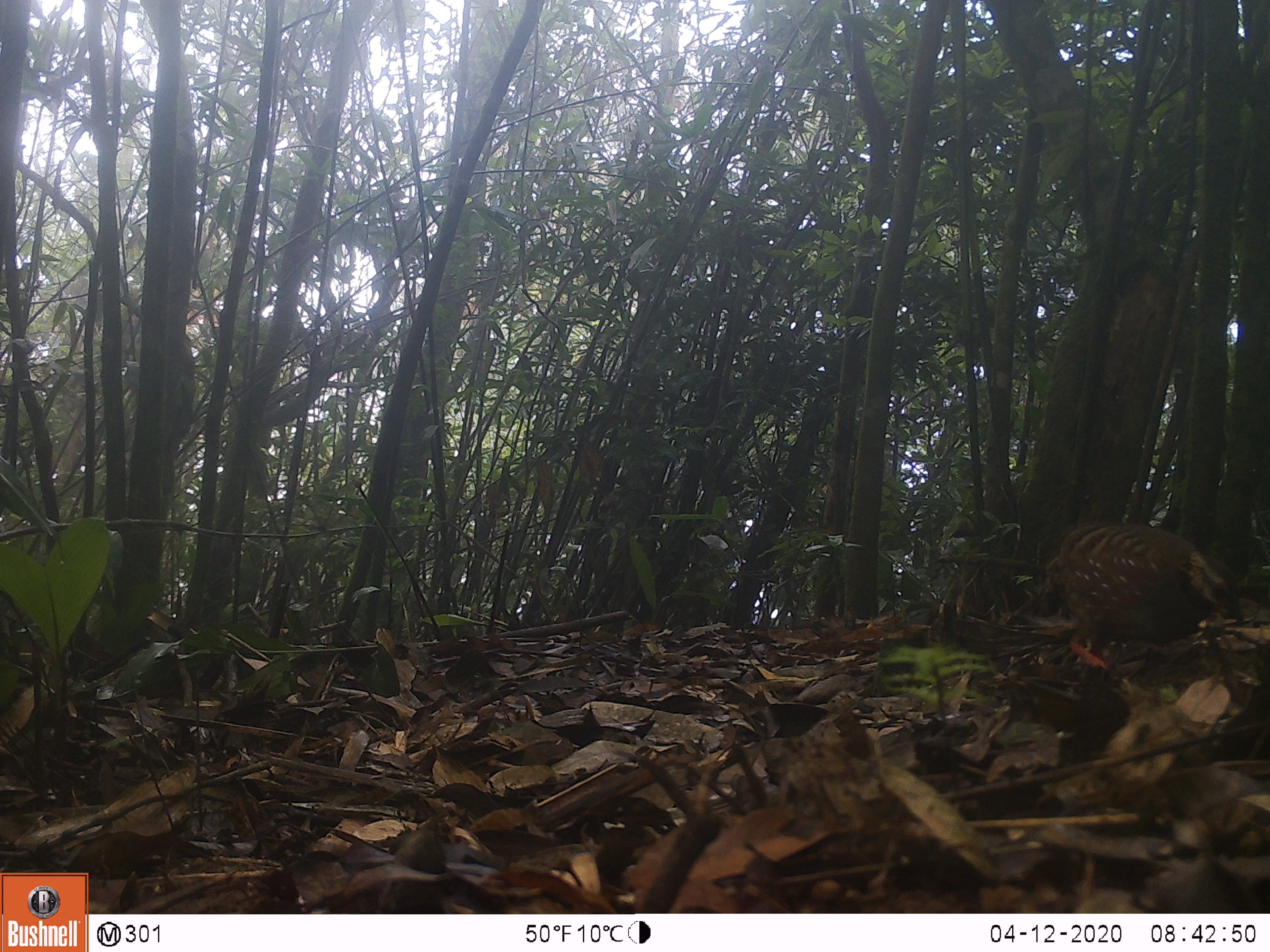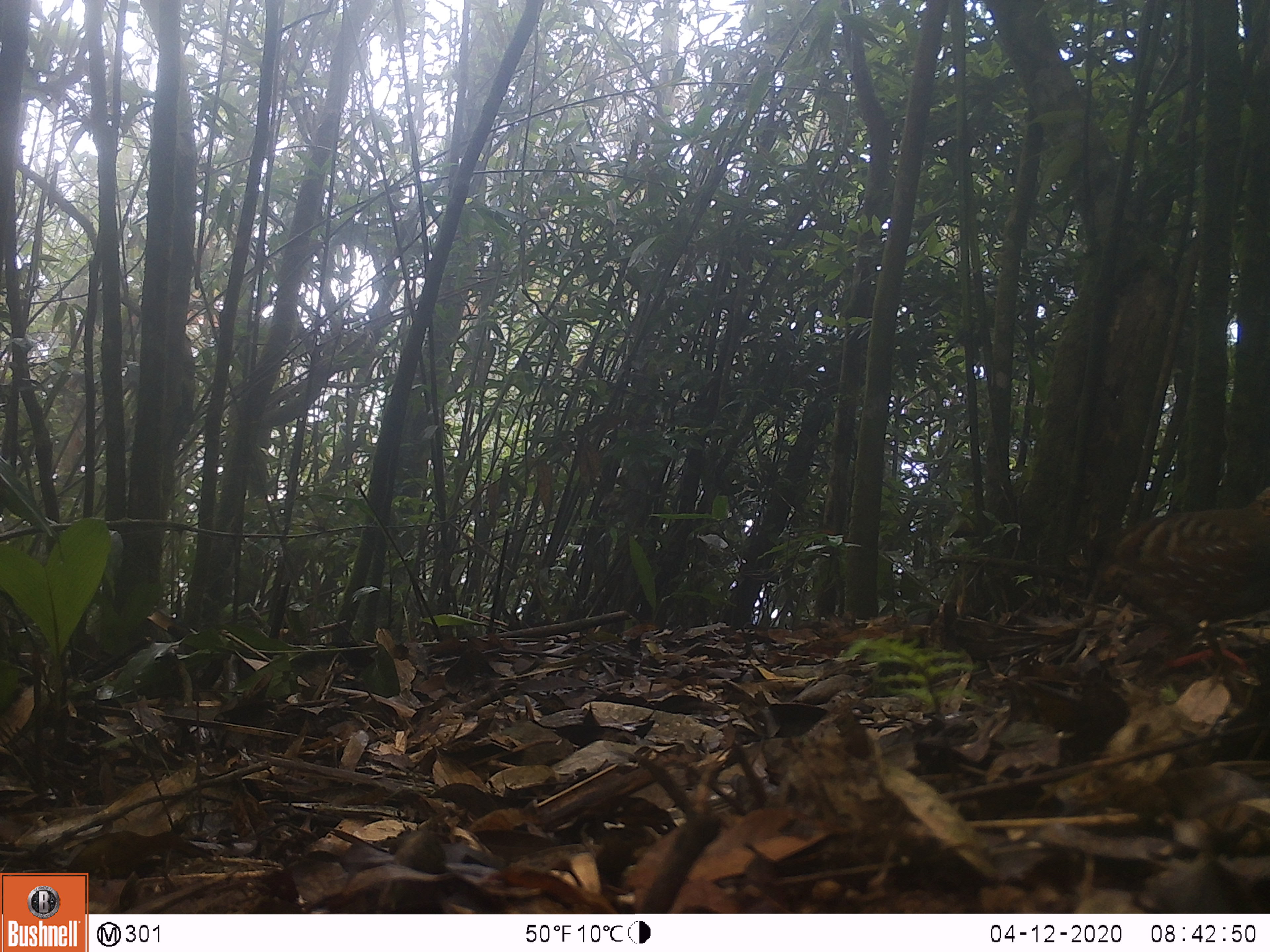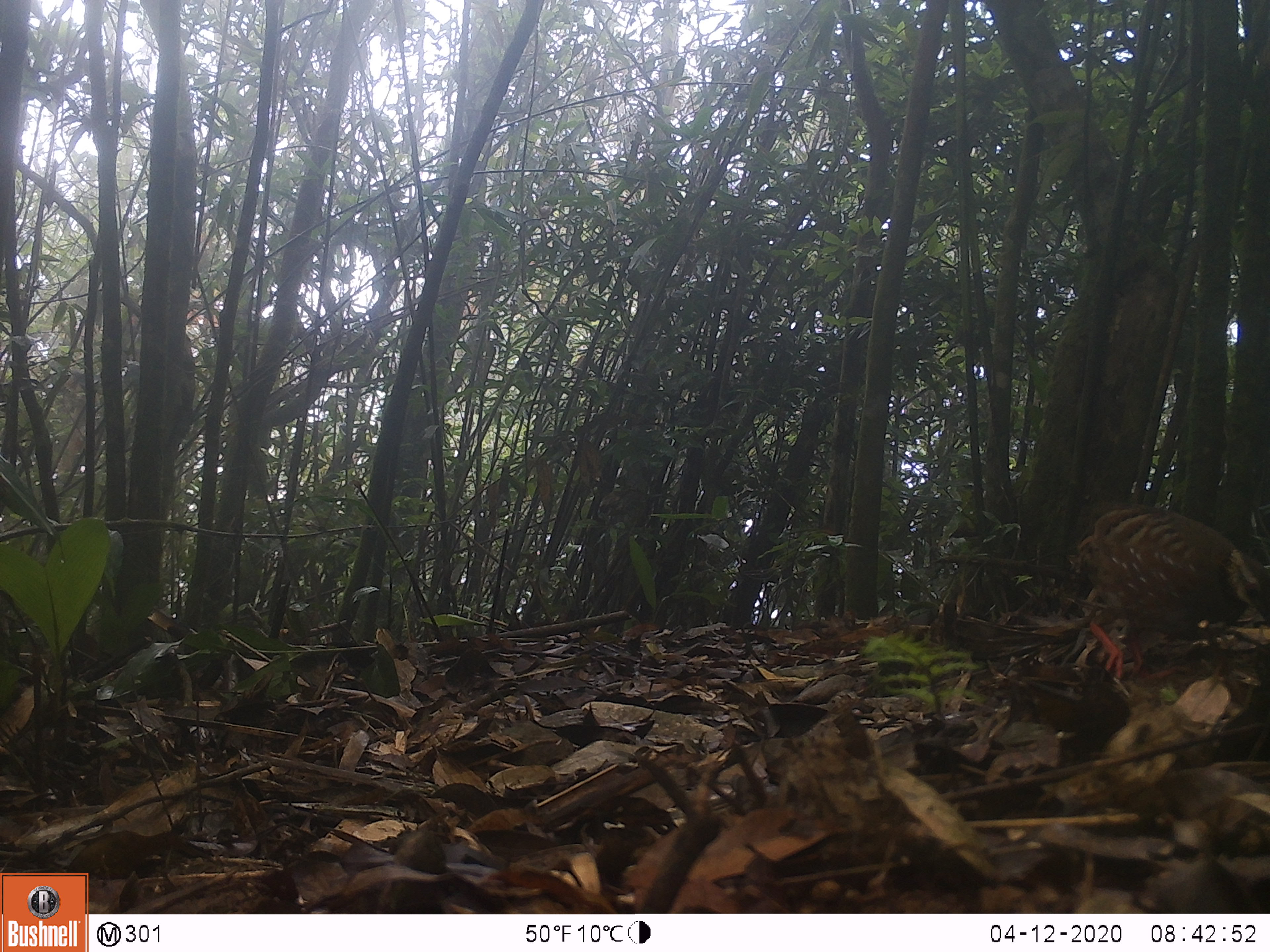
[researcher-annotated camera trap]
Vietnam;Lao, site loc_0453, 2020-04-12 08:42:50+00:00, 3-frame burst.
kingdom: Animalia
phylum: Chordata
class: Aves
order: Galliformes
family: Phasianidae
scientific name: Phasianidae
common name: partridge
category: unidentified partridge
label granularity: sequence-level